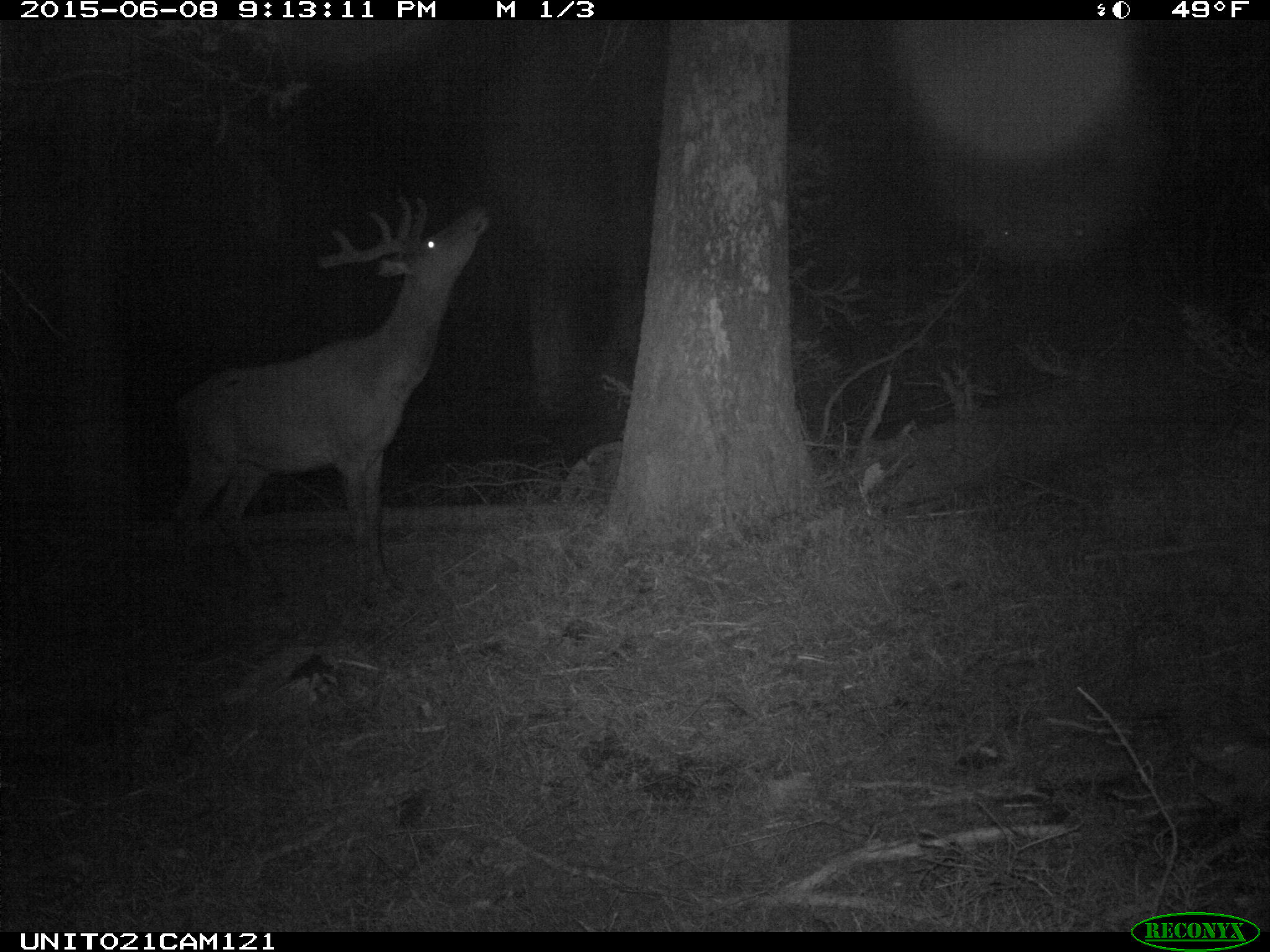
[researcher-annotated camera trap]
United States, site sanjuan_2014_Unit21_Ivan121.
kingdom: Animalia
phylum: Chordata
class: Mammalia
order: Artiodactyla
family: Cervidae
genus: Cervus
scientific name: Cervus elaphus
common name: red deer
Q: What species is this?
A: Cervus elaphus (red deer).